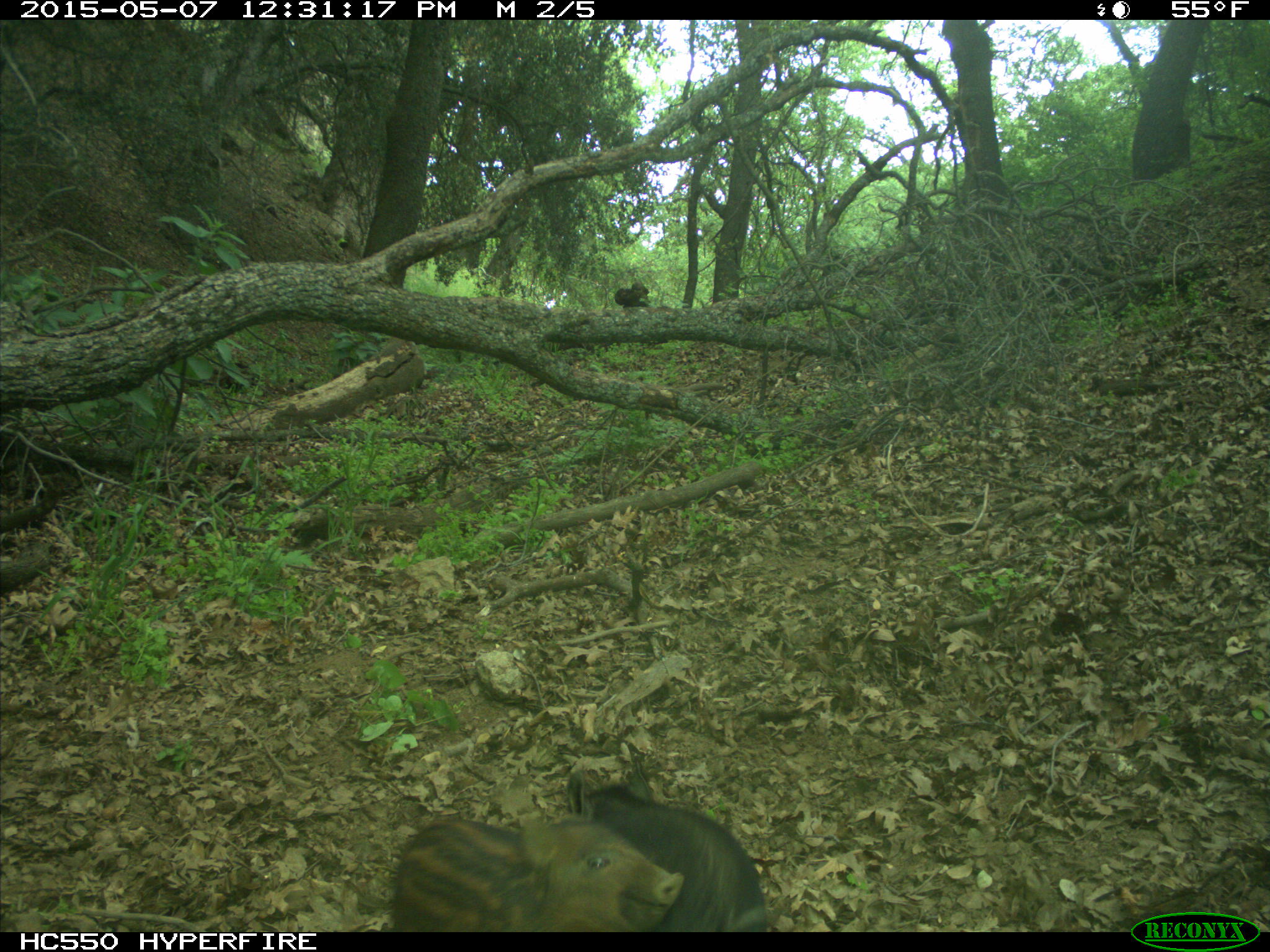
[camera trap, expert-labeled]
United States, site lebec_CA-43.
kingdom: Animalia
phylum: Chordata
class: Mammalia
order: Artiodactyla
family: Suidae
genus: Sus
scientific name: Sus scrofa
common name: wild boar